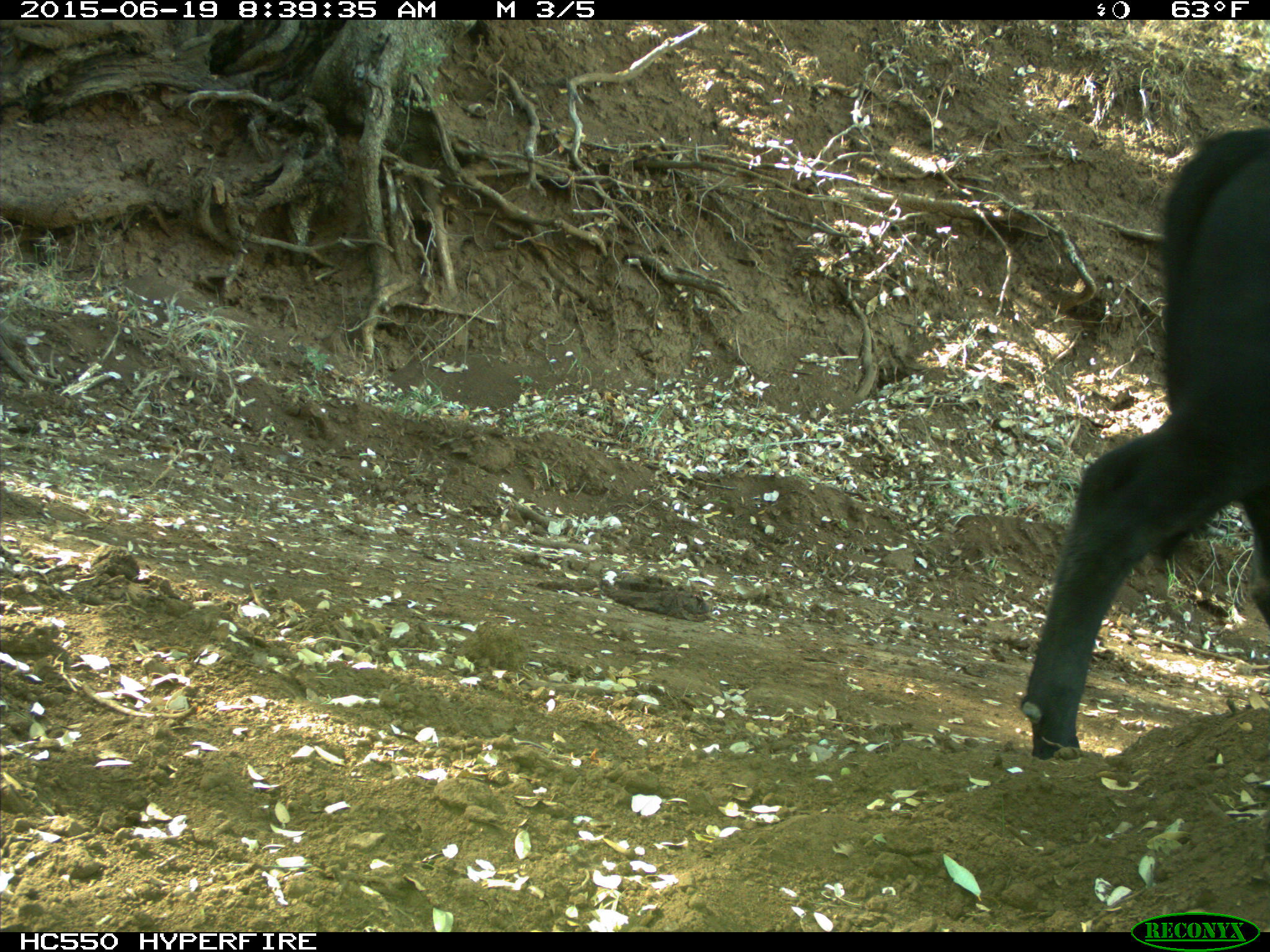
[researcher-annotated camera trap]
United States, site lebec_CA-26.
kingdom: Animalia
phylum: Chordata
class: Mammalia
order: Artiodactyla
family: Bovidae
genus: Bos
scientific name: Bos taurus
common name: domestic cow